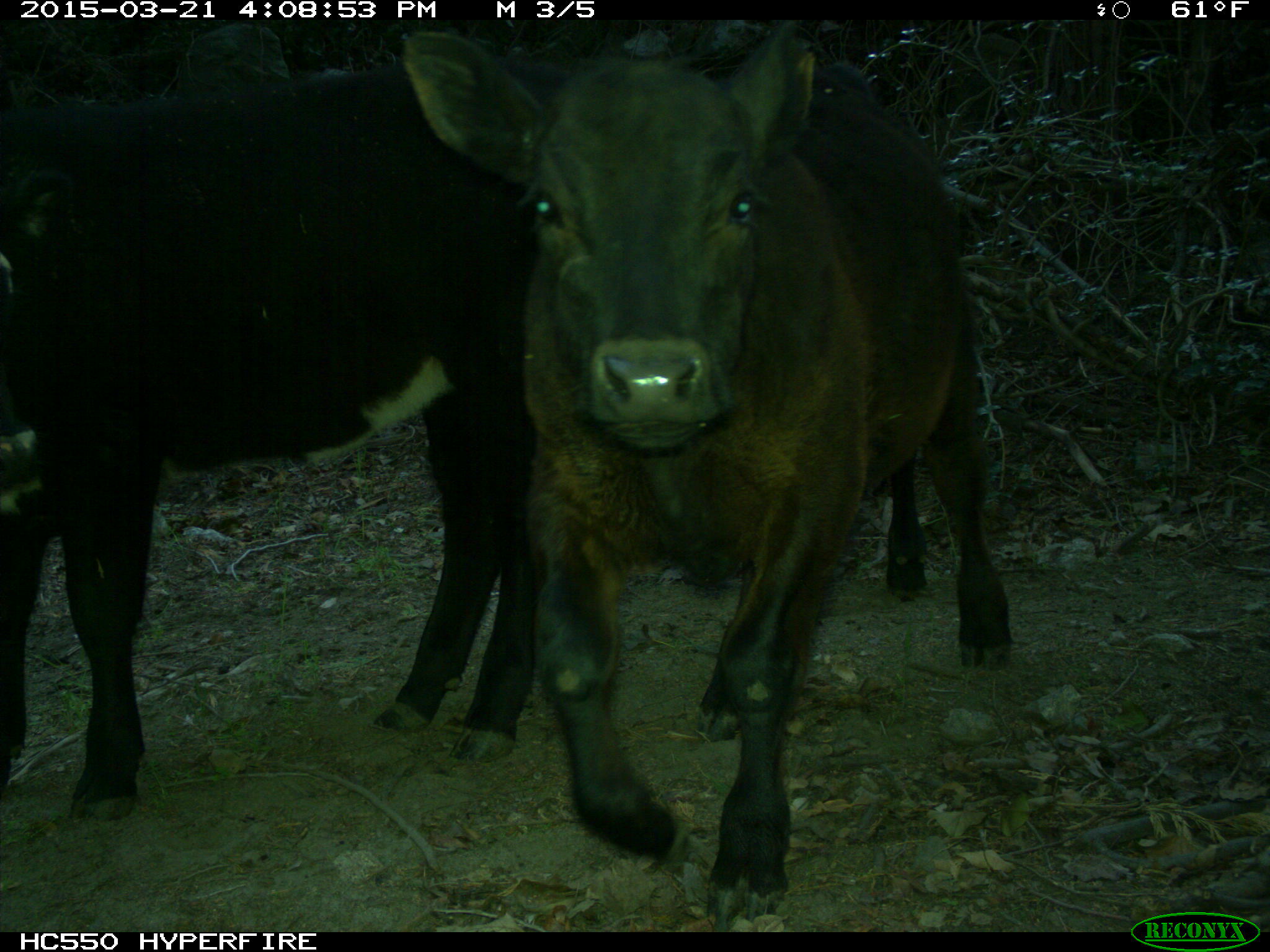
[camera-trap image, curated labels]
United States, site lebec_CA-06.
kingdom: Animalia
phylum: Chordata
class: Mammalia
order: Artiodactyla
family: Bovidae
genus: Bos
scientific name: Bos taurus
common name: domestic cow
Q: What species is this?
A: Bos taurus (domestic cow).